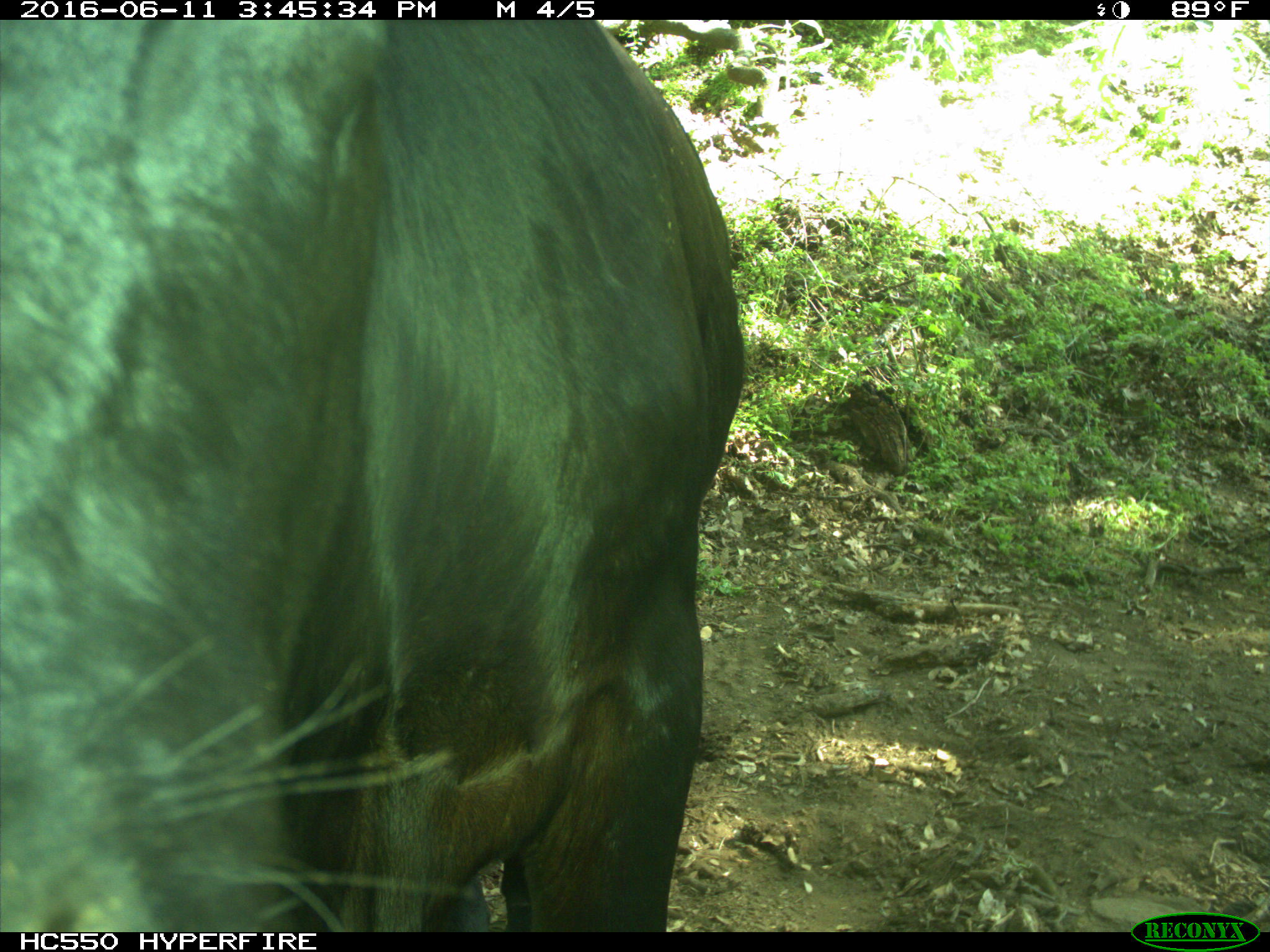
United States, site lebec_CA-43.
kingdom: Animalia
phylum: Chordata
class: Mammalia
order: Artiodactyla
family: Bovidae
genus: Bos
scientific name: Bos taurus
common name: domestic cow